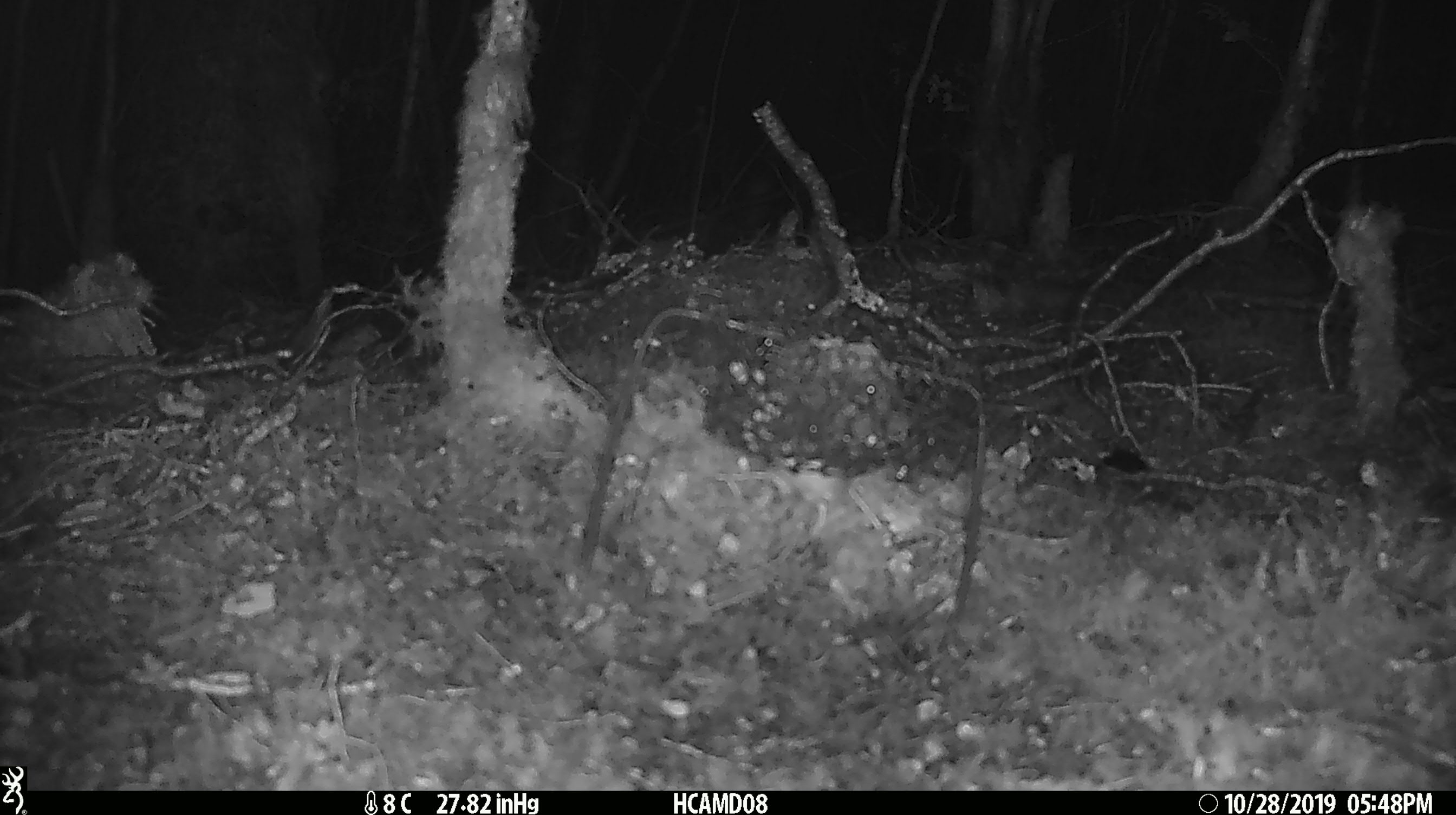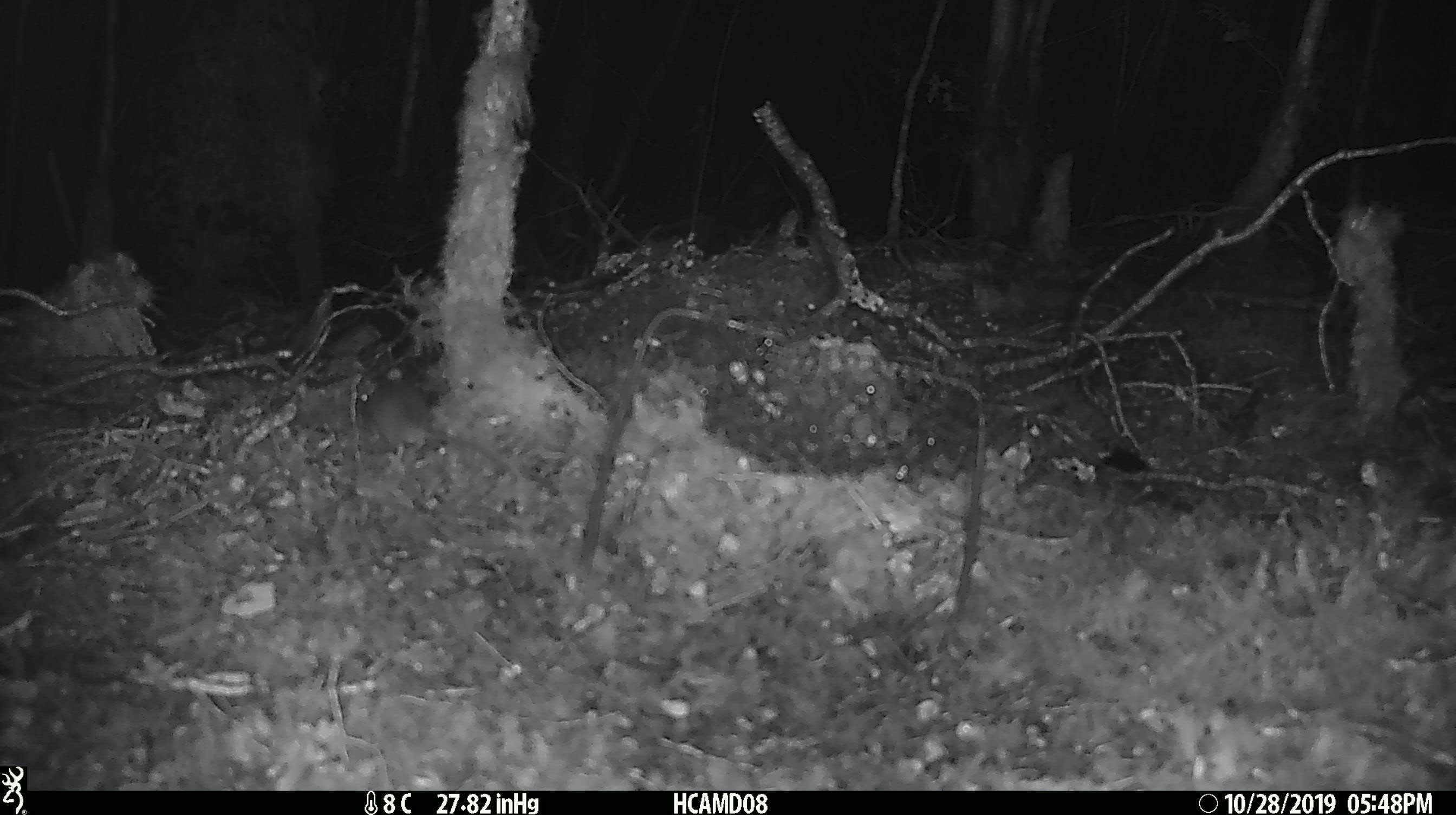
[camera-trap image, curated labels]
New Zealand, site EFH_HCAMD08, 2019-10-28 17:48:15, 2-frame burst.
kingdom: Animalia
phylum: Chordata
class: Mammalia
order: Rodentia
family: Muridae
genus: Mus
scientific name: Mus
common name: mouse